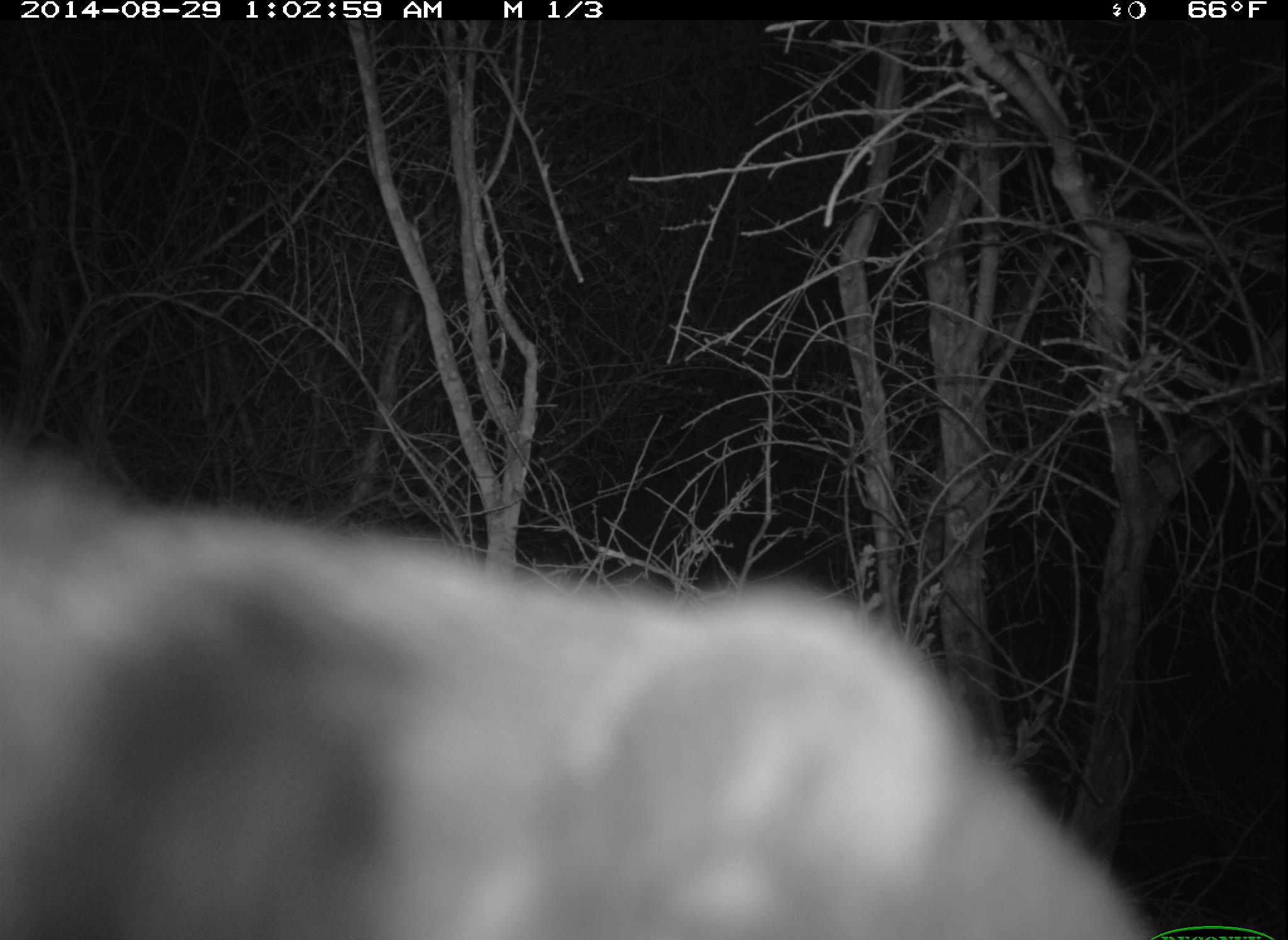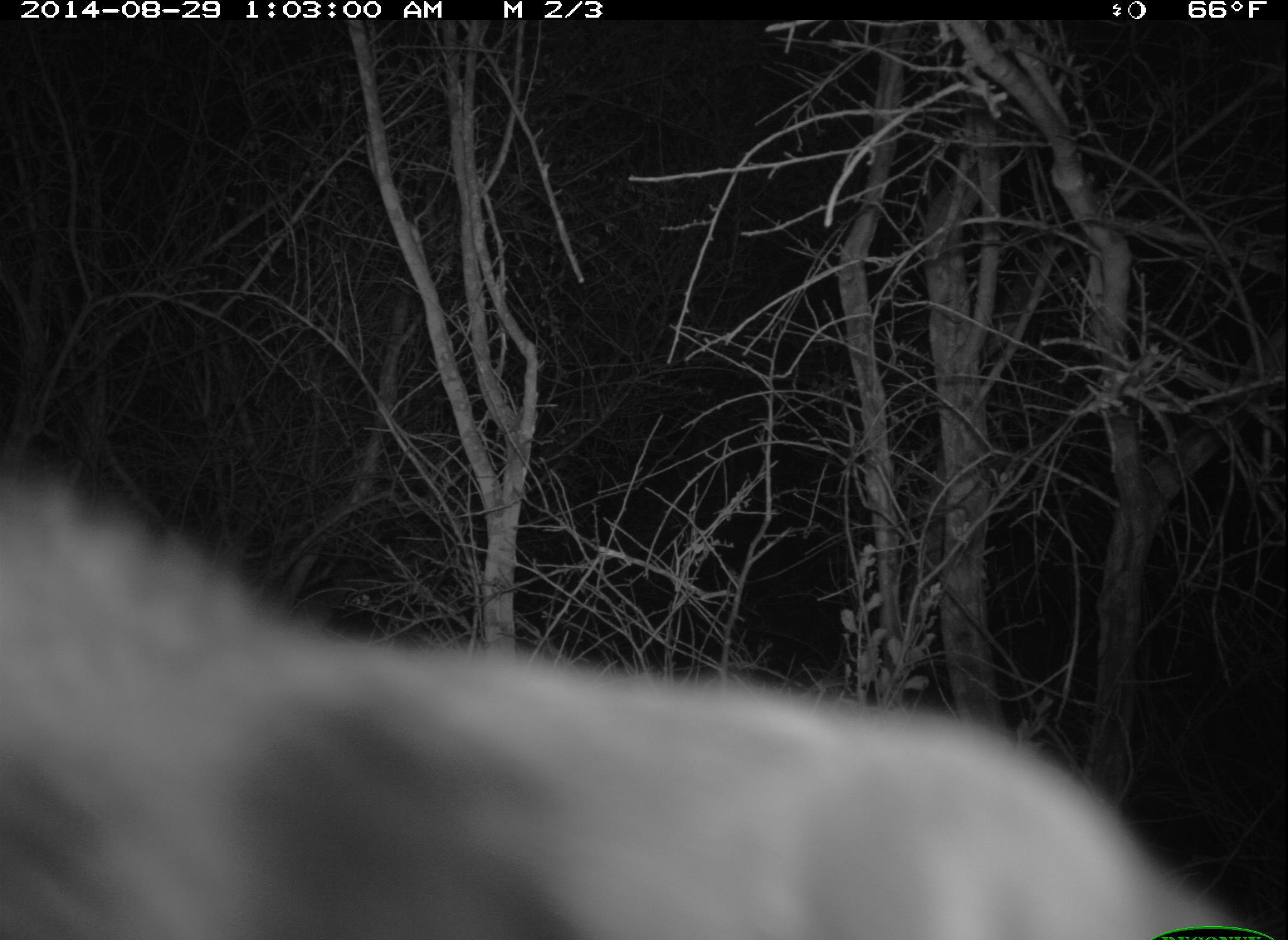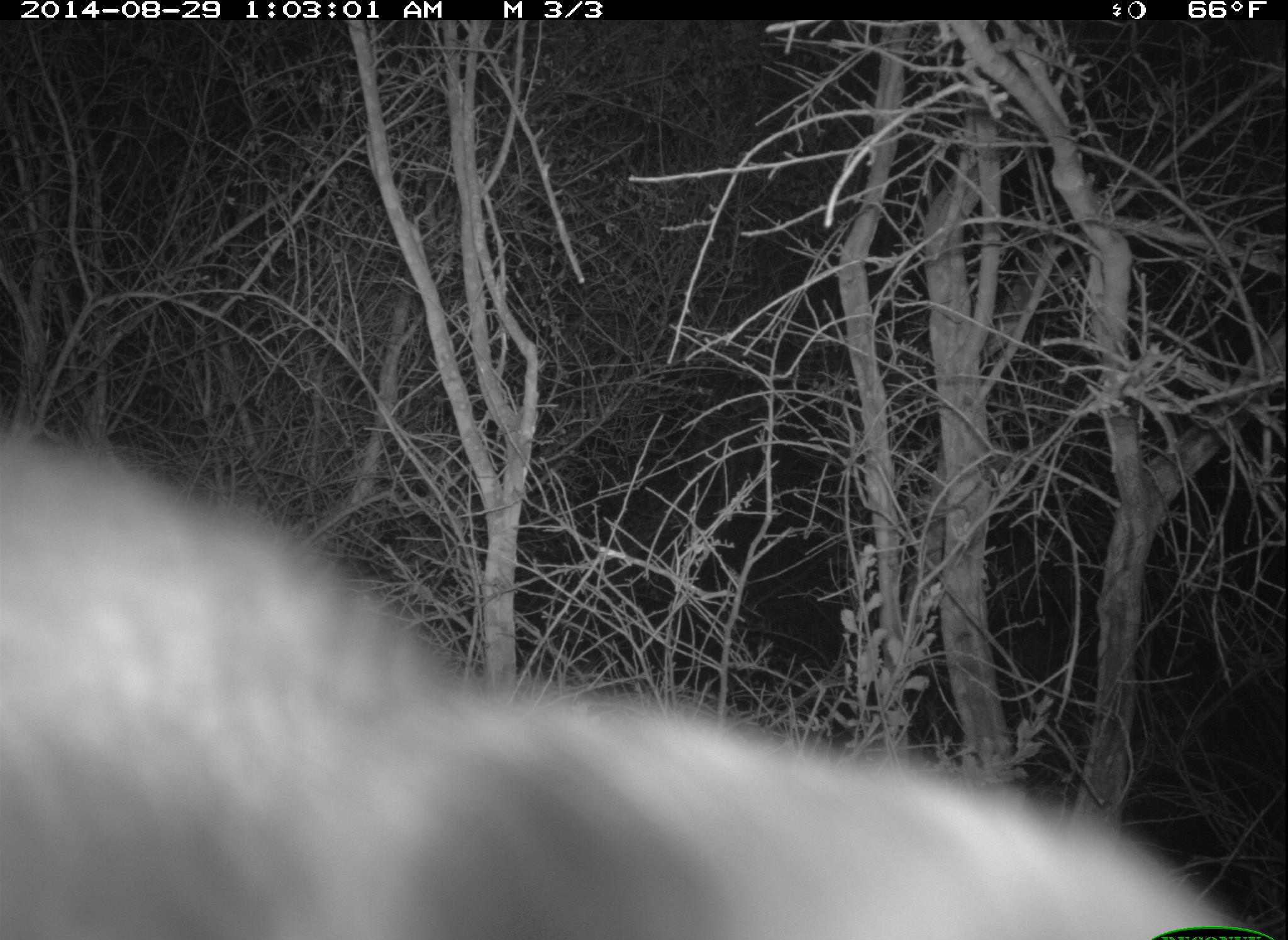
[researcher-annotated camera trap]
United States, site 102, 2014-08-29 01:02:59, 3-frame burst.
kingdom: Animalia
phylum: Chordata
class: Mammalia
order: Carnivora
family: Mephitidae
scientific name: Mephitidae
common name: skunk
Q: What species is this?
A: Skunk (Mephitidae).